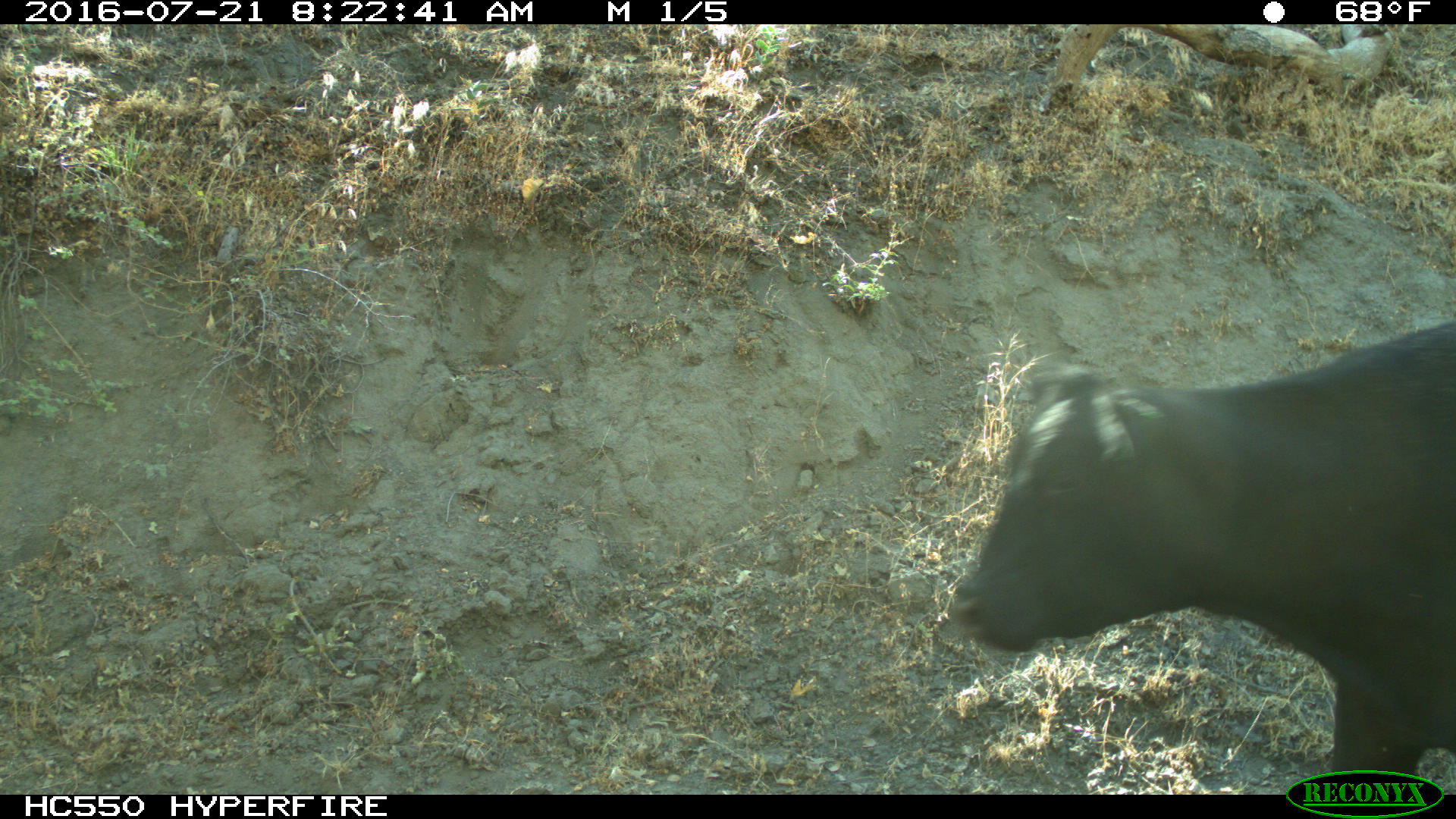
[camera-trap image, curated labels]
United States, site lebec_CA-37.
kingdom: Animalia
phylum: Chordata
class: Mammalia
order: Artiodactyla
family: Bovidae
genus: Bos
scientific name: Bos taurus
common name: domestic cow